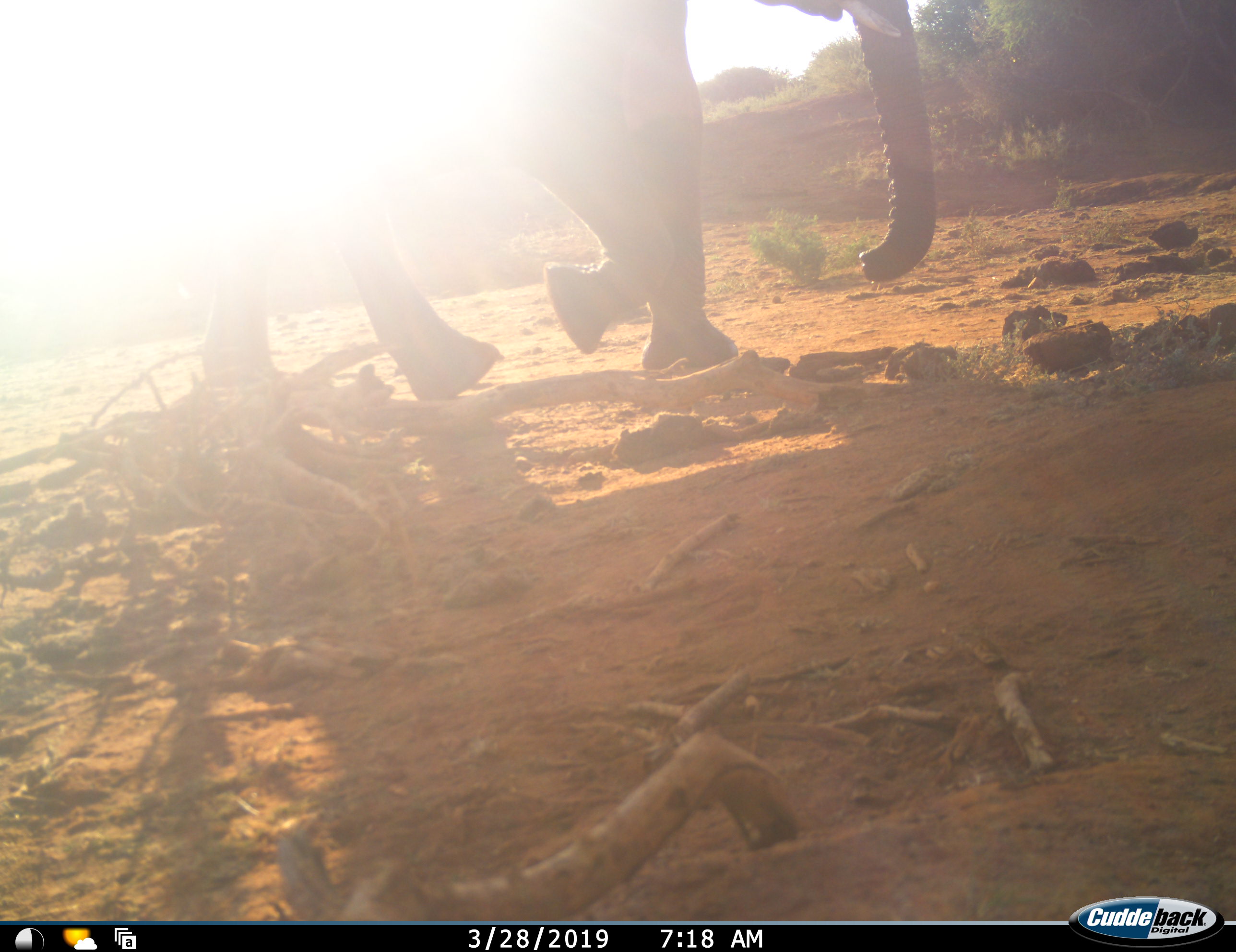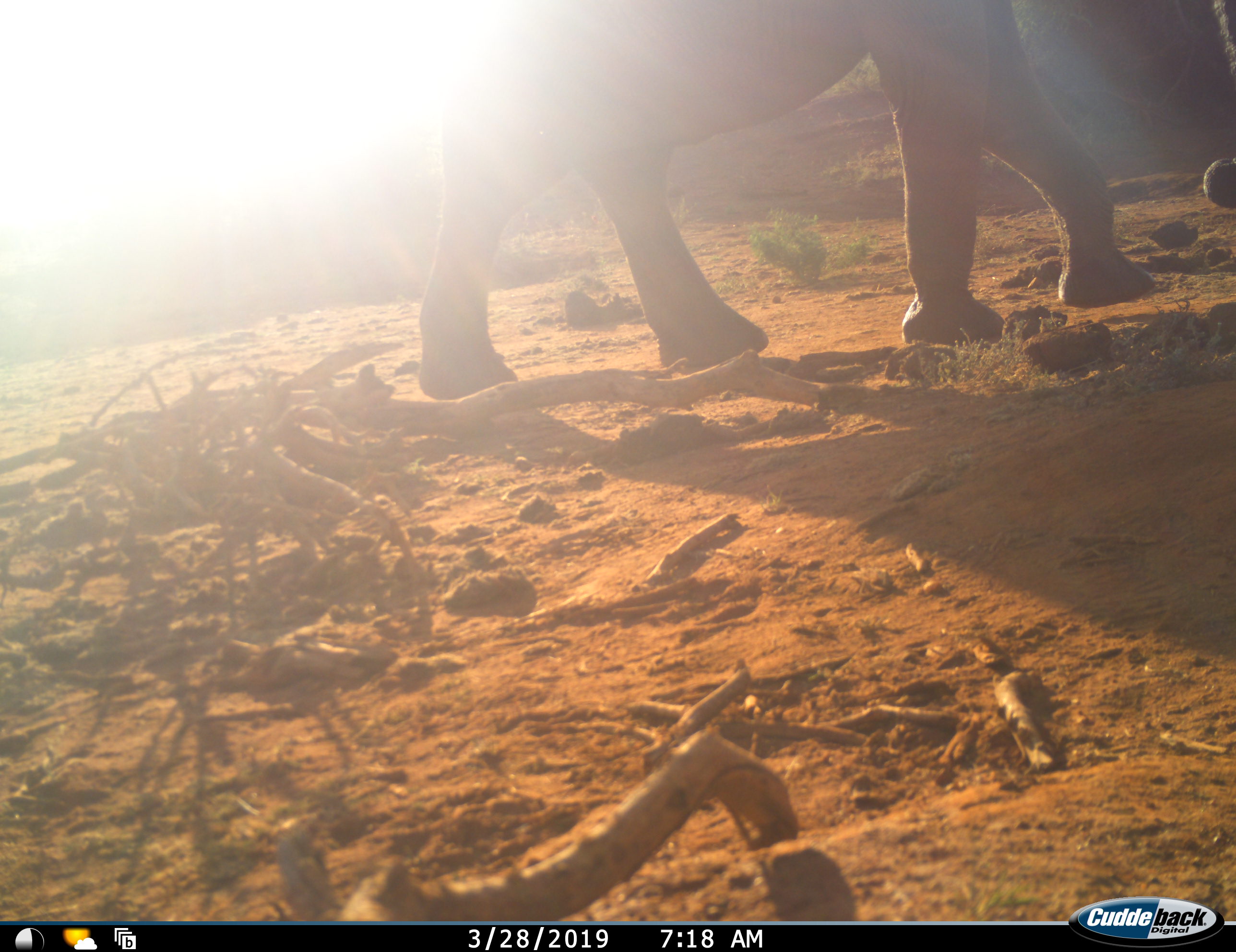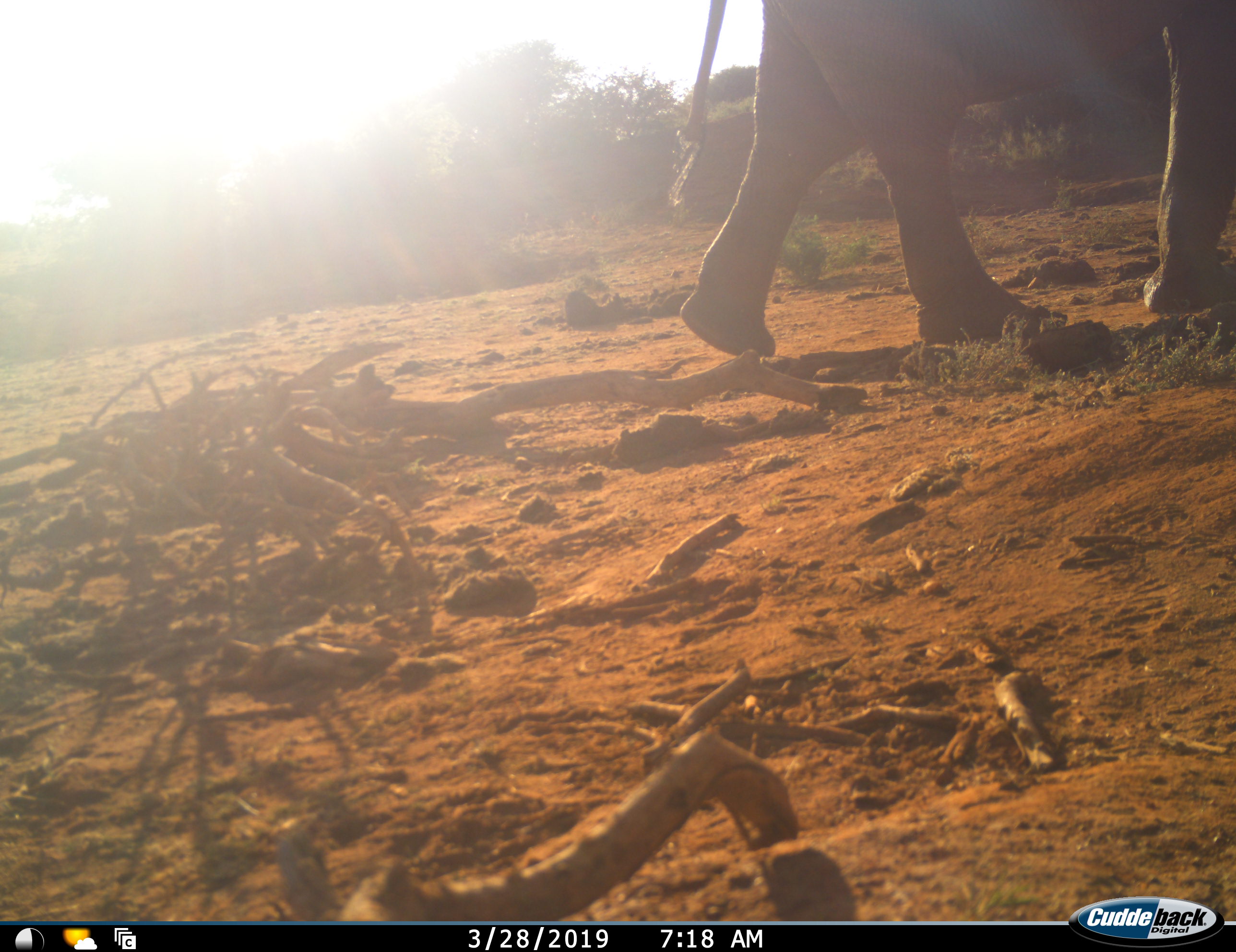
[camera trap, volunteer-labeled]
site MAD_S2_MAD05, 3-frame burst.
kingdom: Animalia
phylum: Chordata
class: Mammalia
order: Proboscidea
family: Elephantidae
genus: Loxodonta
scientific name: Loxodonta africana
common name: african bush elephant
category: elephant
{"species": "elephant (african bush elephant) (Loxodonta africana)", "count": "1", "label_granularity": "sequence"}